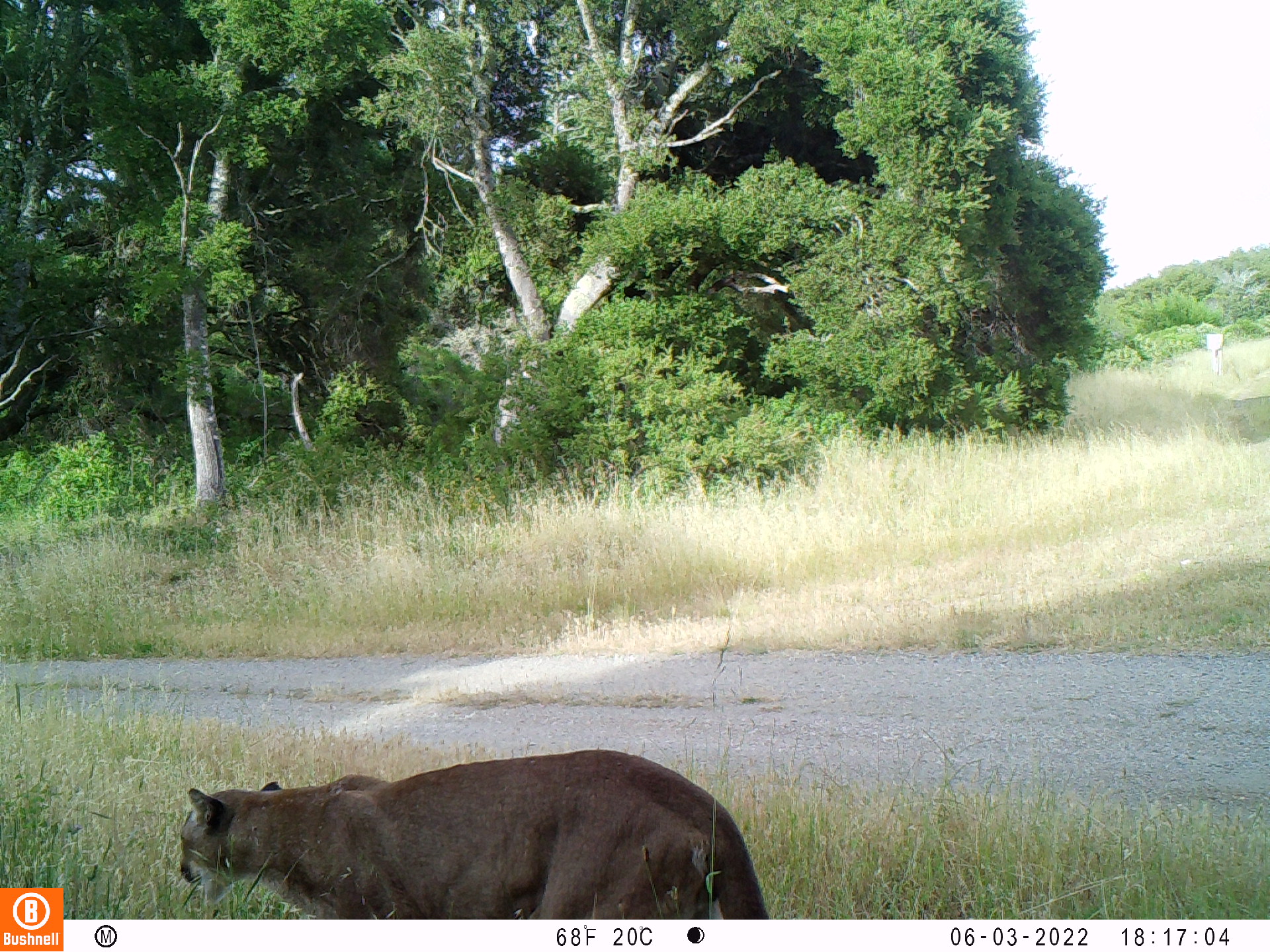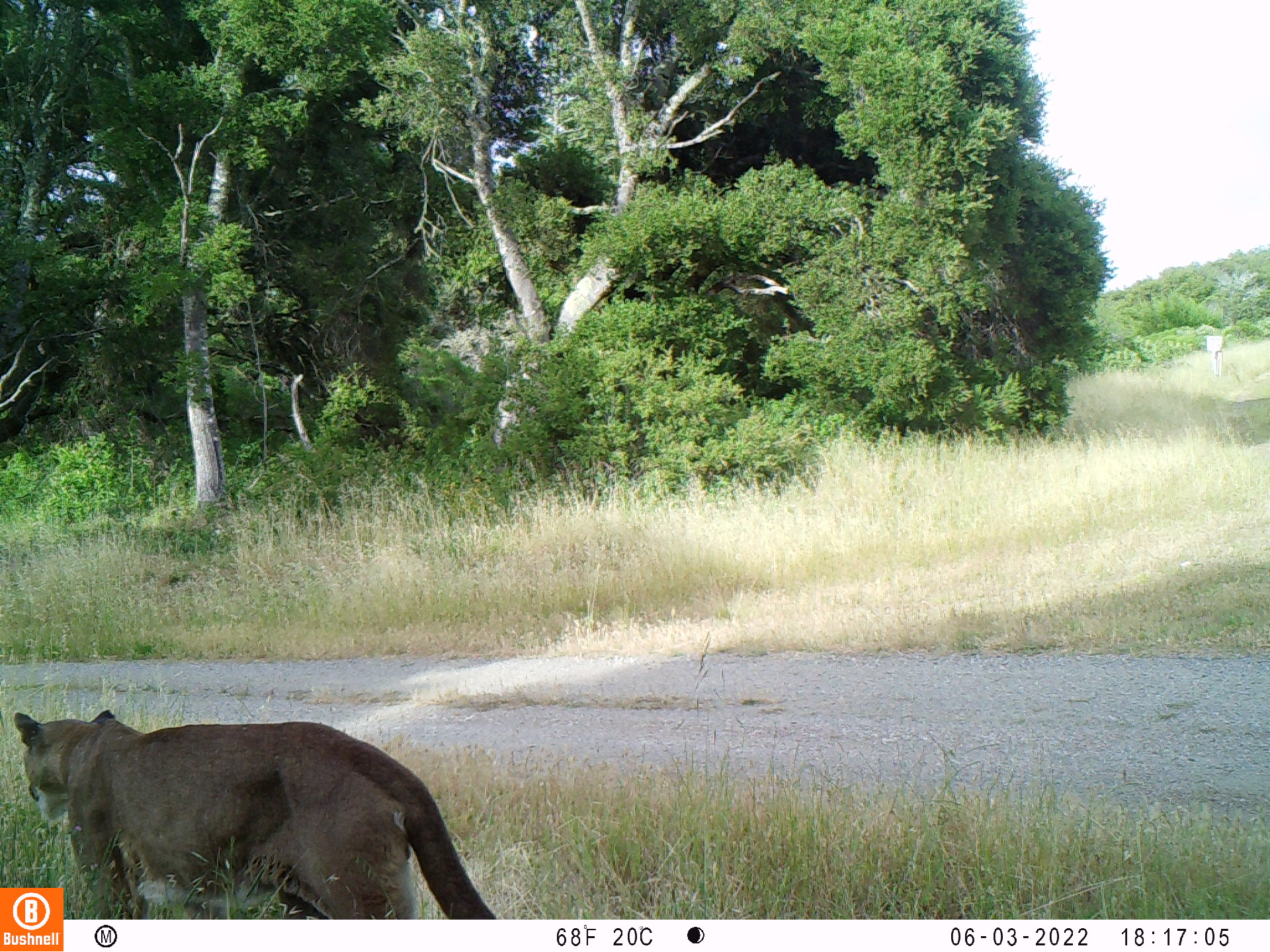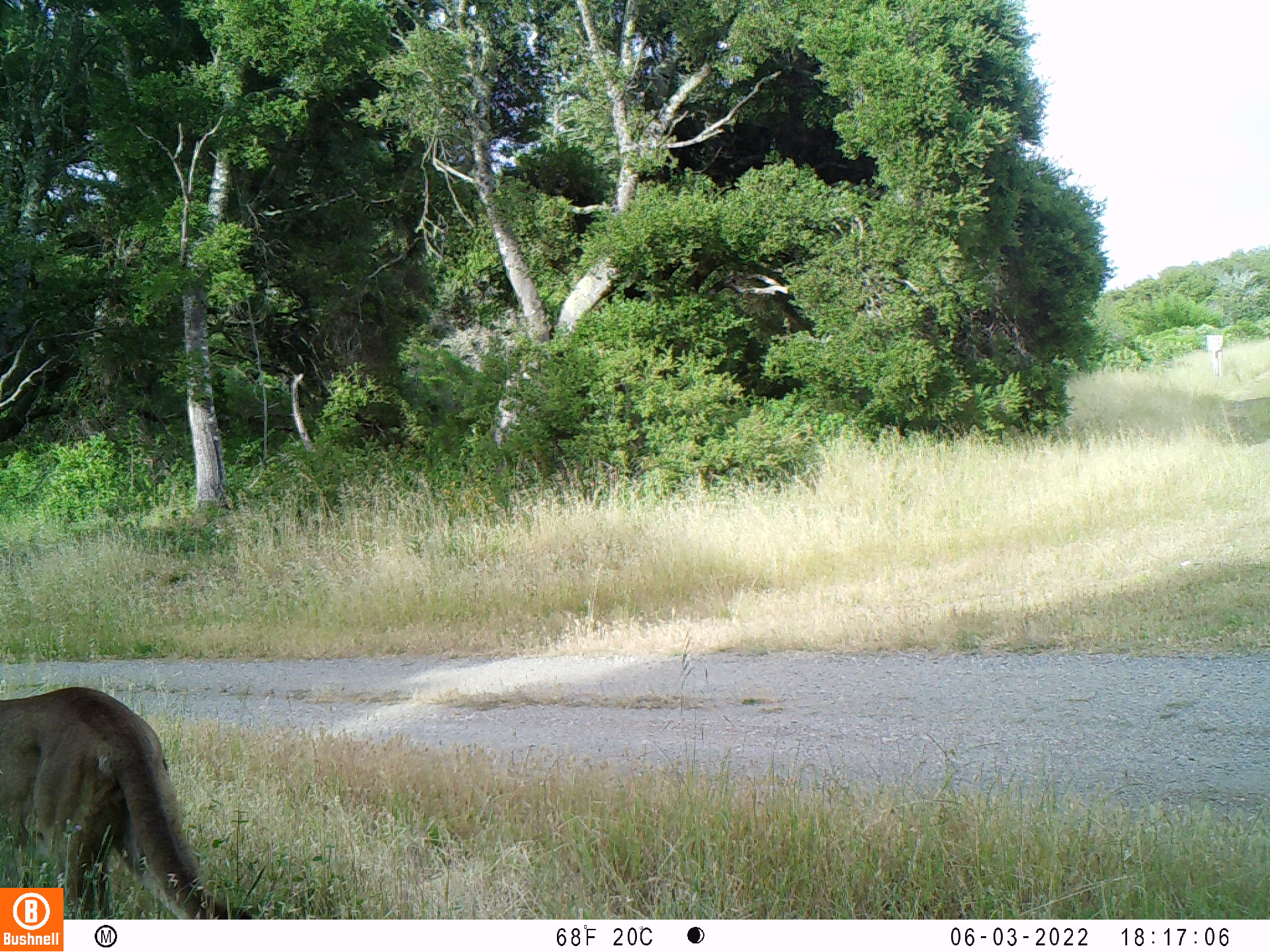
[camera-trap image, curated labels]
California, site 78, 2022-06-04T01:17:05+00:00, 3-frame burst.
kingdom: Animalia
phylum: Chordata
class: Mammalia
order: Carnivora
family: Felidae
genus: Puma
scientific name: Puma concolor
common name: puma